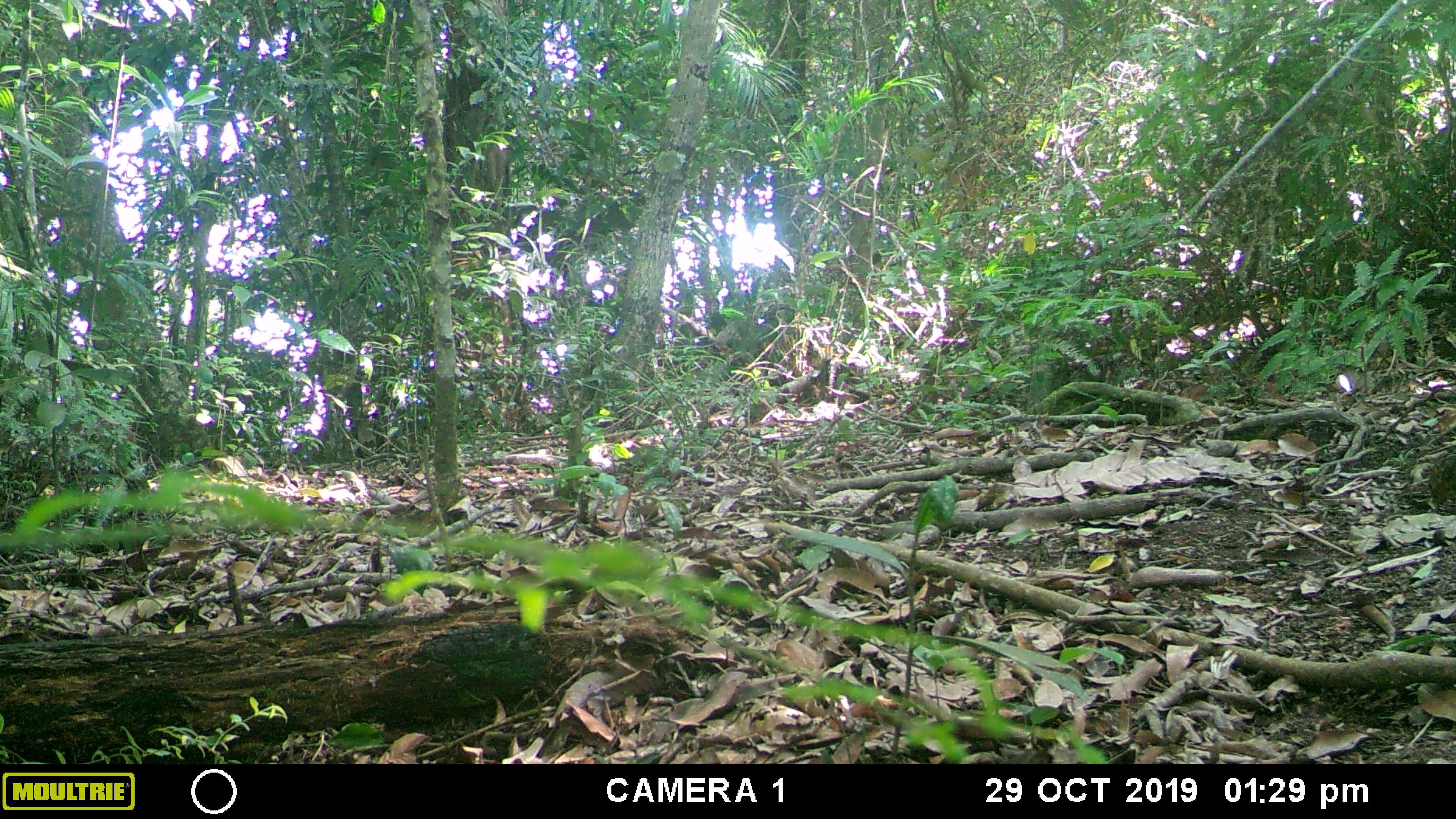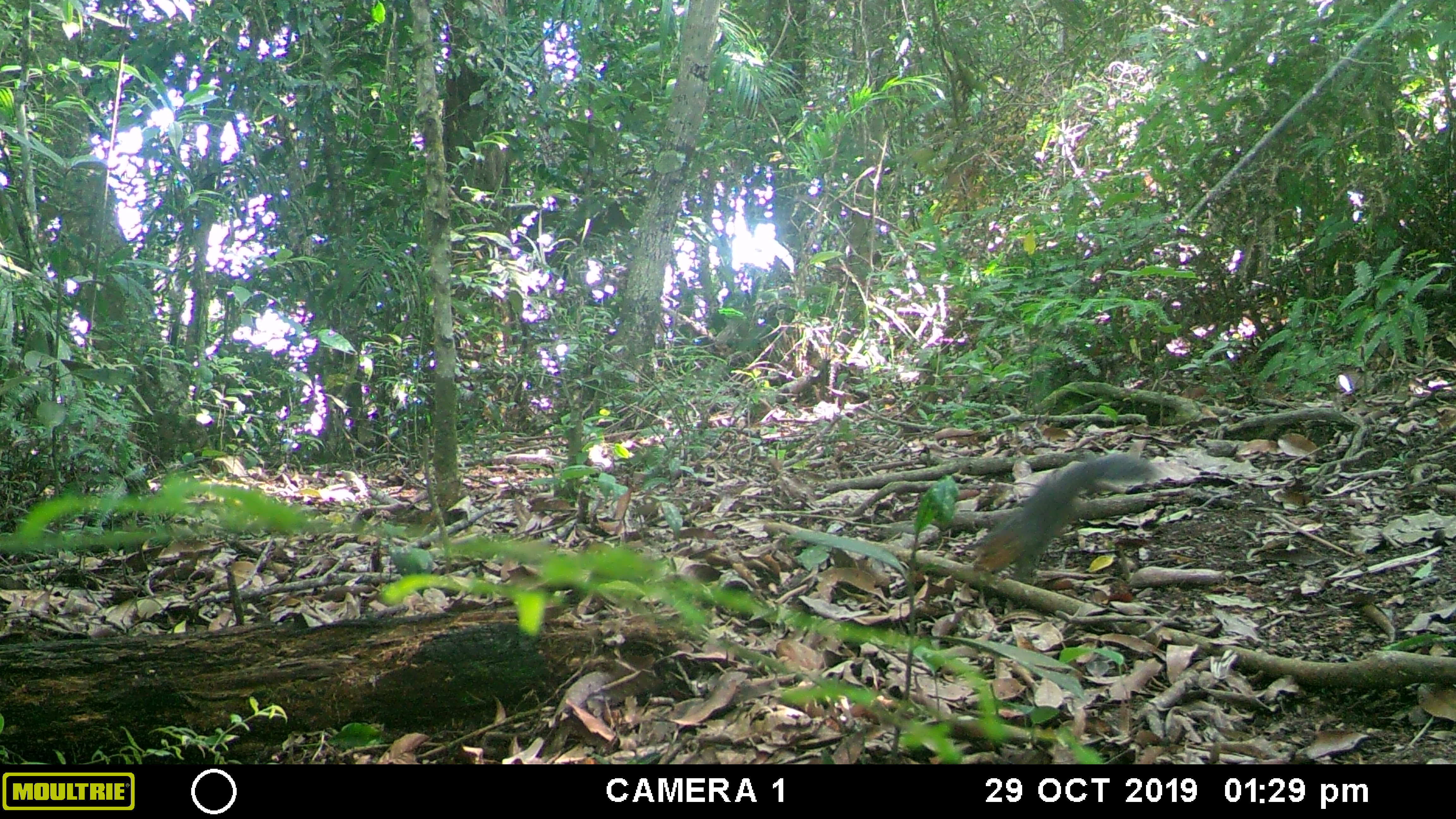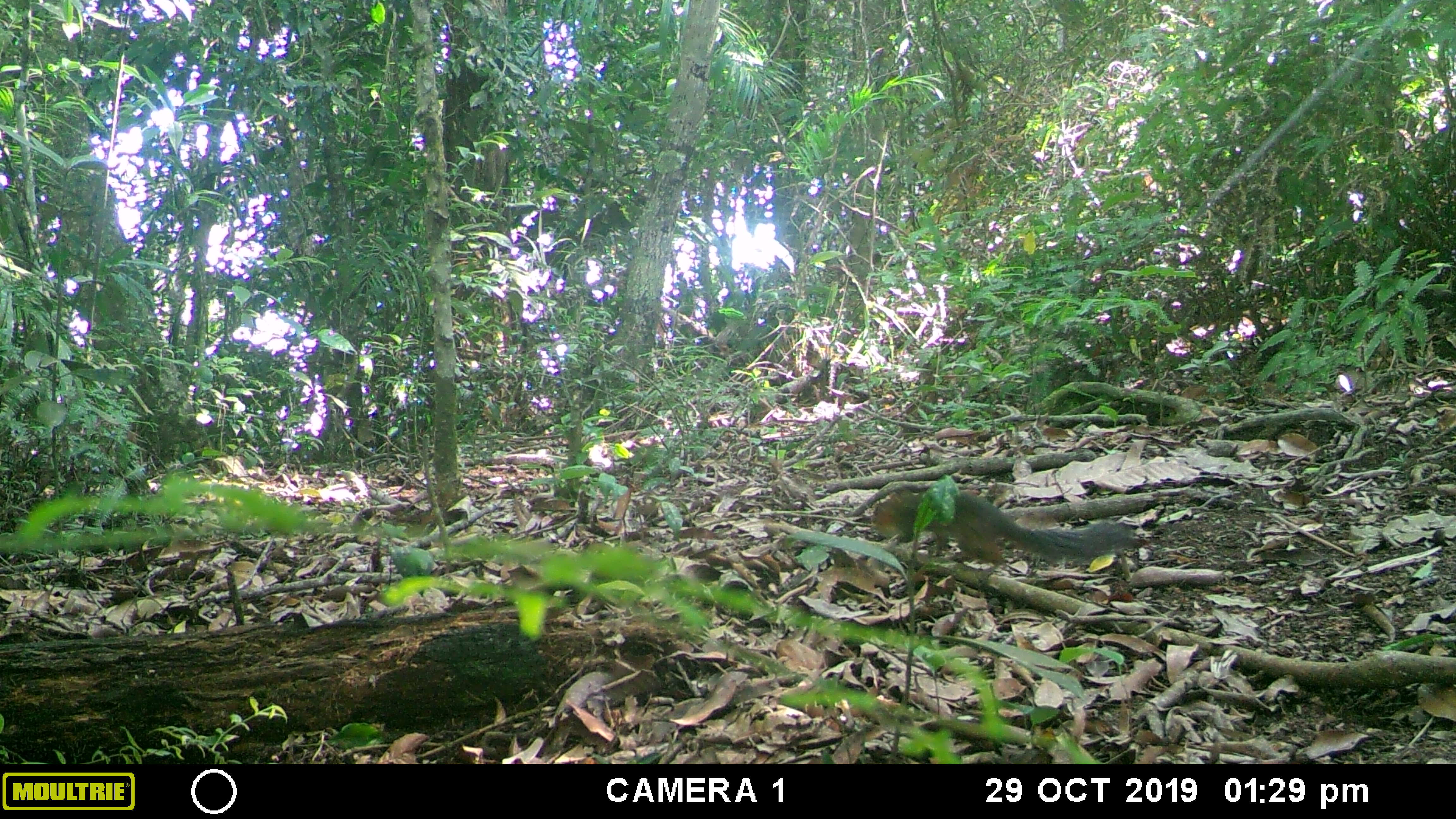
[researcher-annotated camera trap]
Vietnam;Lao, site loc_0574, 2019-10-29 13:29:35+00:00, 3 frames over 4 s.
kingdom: Animalia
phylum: Chordata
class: Mammalia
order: Rodentia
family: Sciuridae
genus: Dremomys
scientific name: Dremomys rufigenis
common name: red-cheeked squirrel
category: red cheeked squirrel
Red cheeked squirrel (red-cheeked squirrel) (Dremomys rufigenis). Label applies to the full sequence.